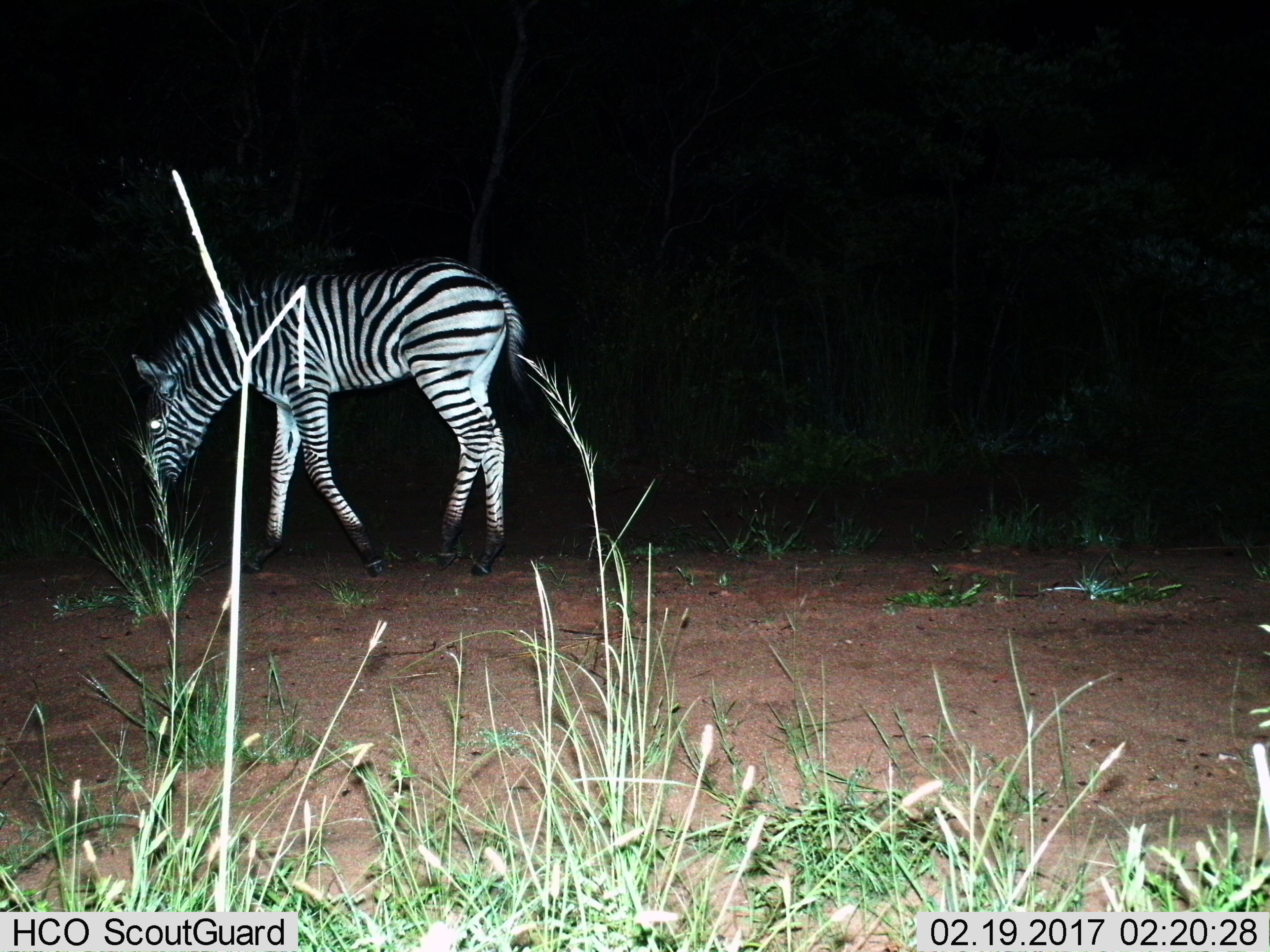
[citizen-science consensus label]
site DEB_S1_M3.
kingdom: Animalia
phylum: Chordata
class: Mammalia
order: Perissodactyla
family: Equidae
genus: Equus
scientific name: Equus quagga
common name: plains zebra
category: zebraplains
Zebraplains (plains zebra) (Equus quagga), count 1. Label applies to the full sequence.